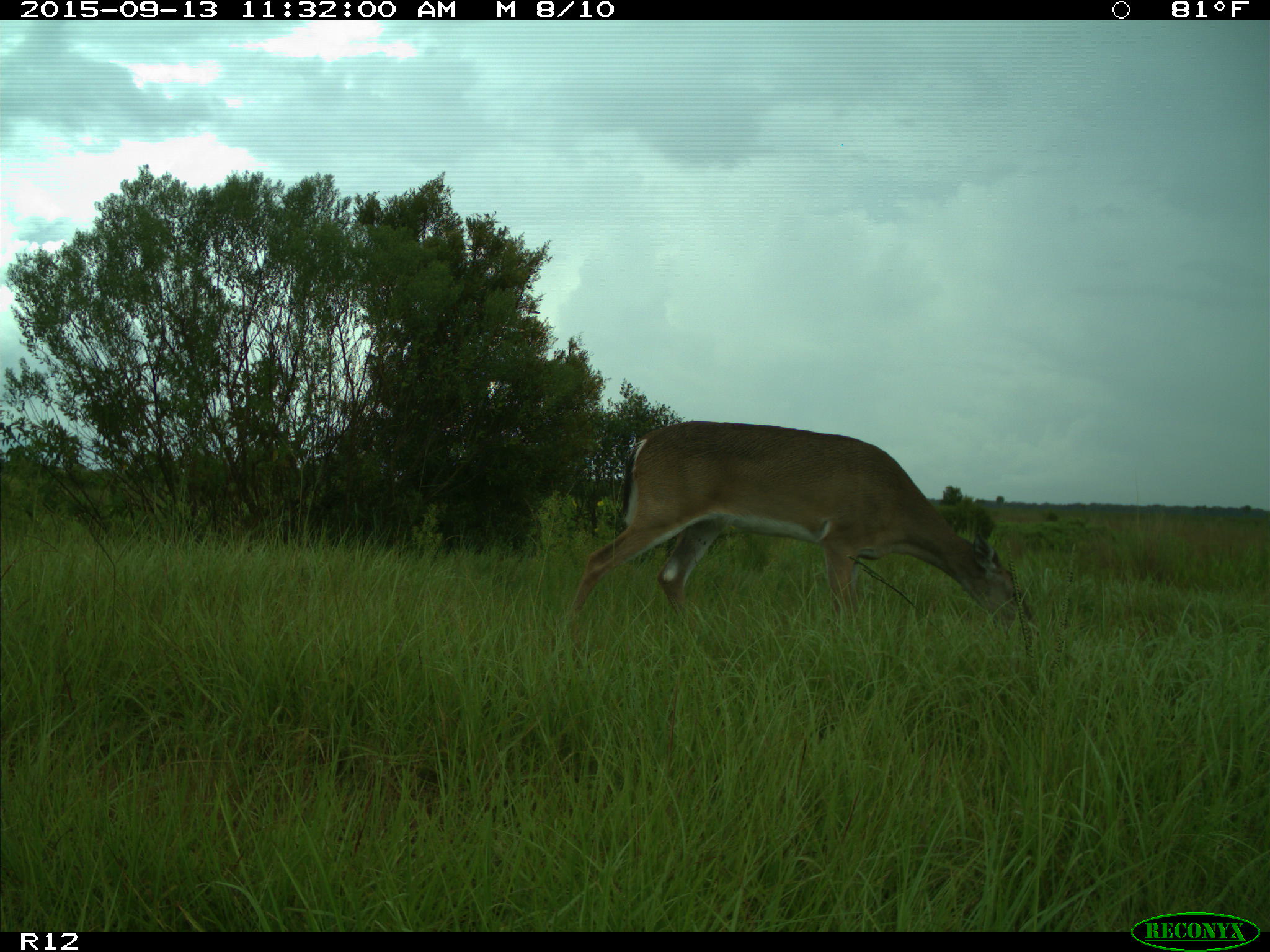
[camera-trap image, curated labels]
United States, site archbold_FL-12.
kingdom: Animalia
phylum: Chordata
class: Mammalia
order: Artiodactyla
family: Cervidae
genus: Odocoileus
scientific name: Odocoileus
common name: deer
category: unidentified deer